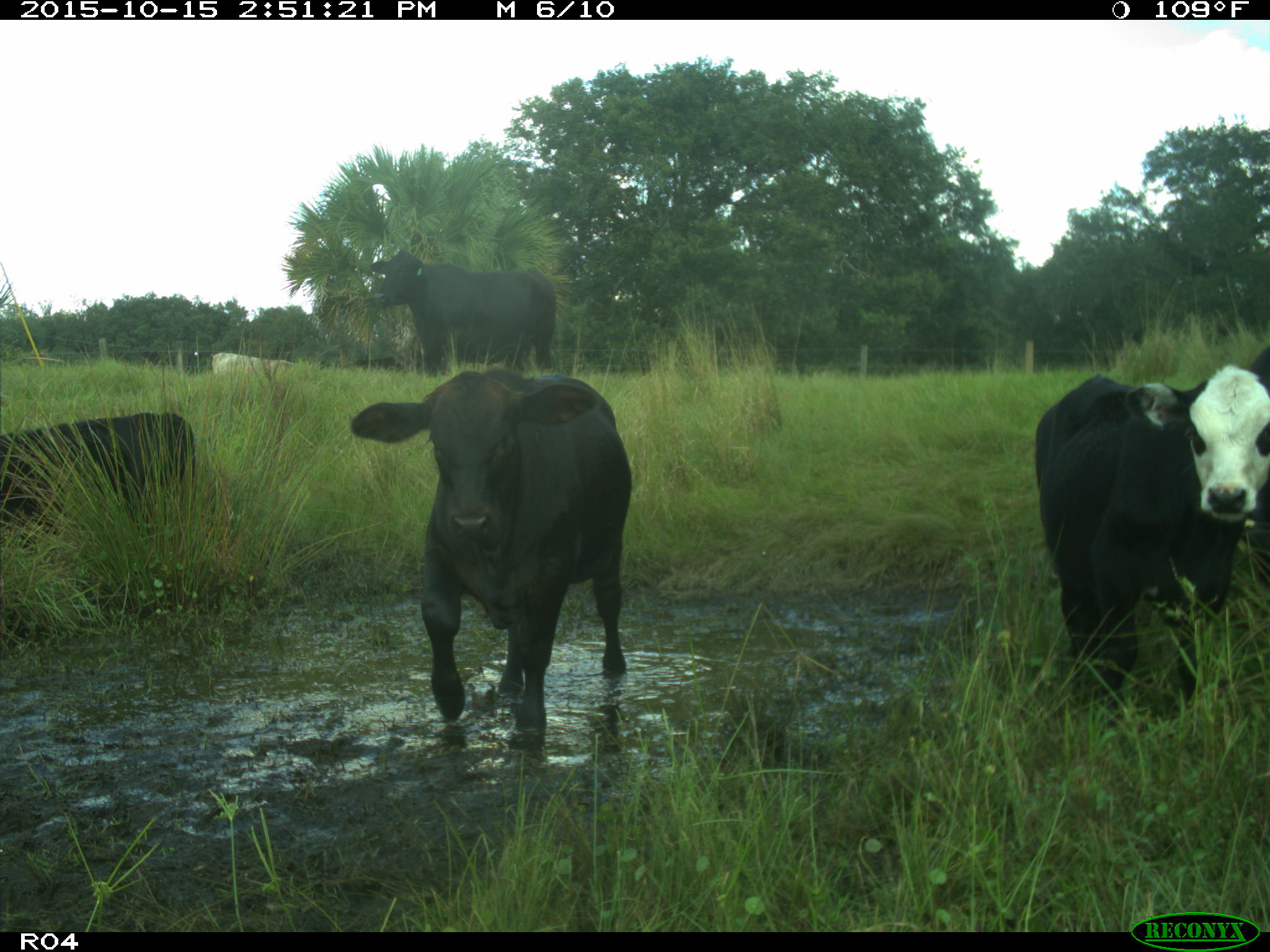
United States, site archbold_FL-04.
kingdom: Animalia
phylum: Chordata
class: Mammalia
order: Artiodactyla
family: Bovidae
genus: Bos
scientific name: Bos taurus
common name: domestic cow